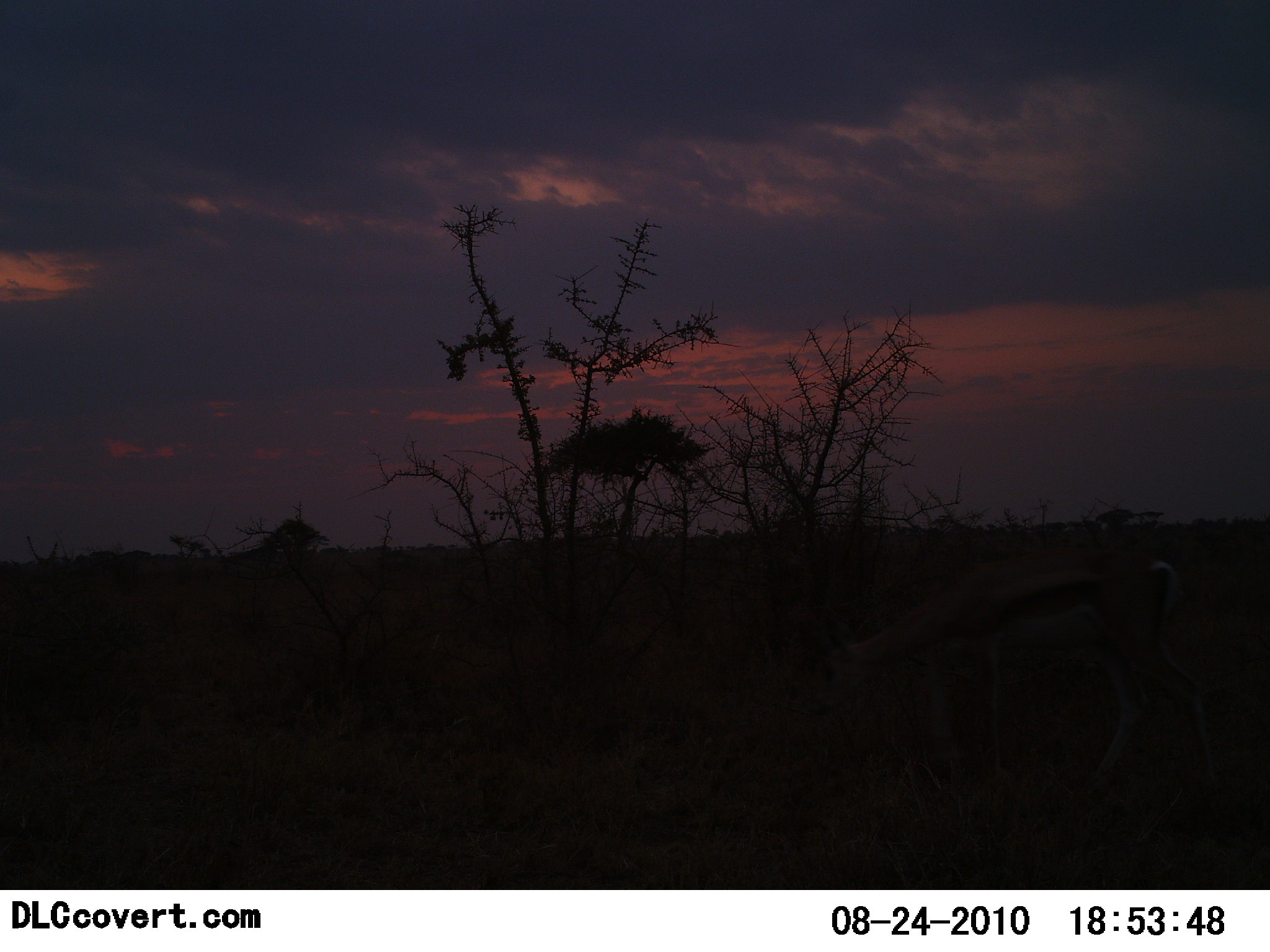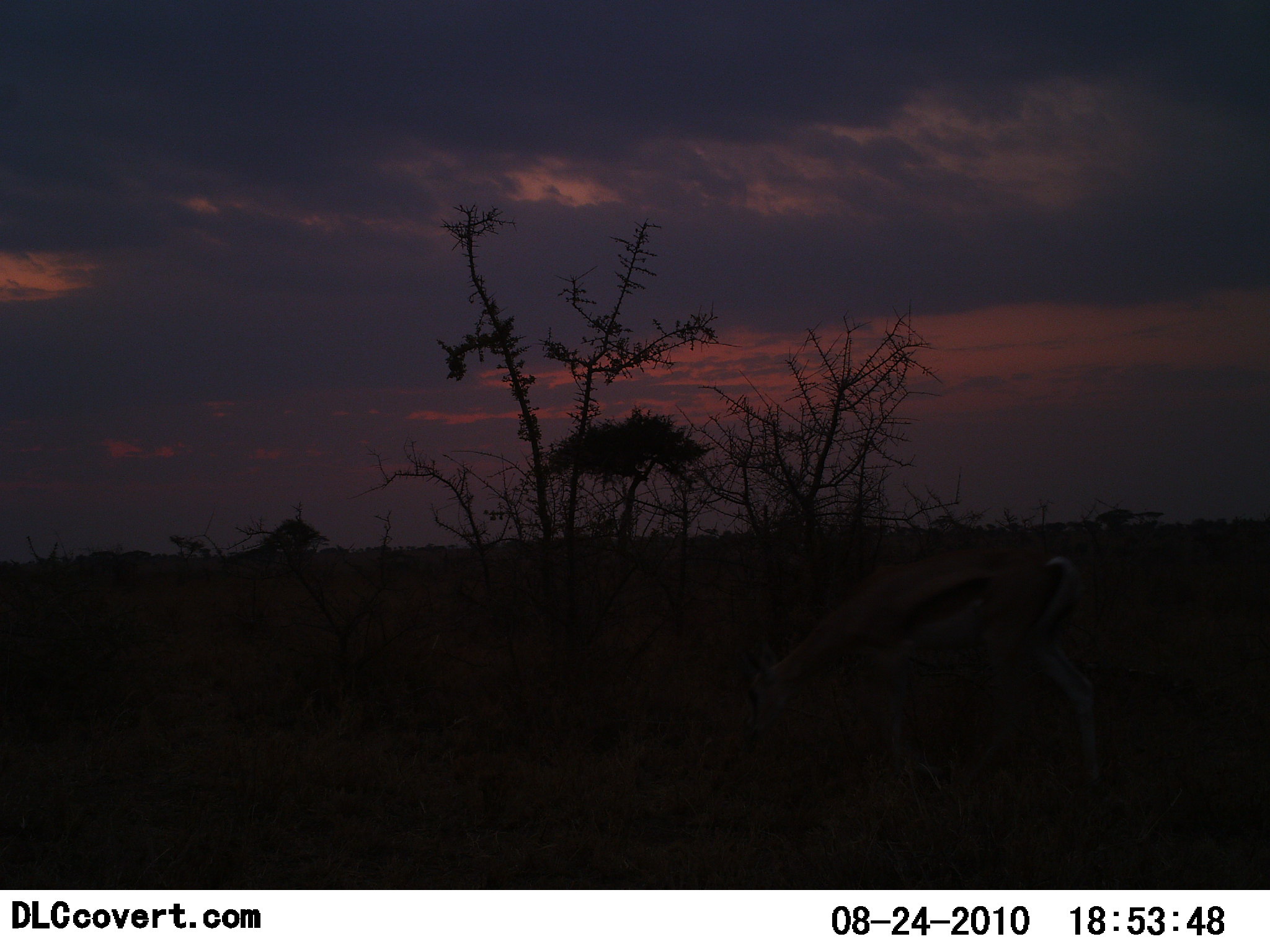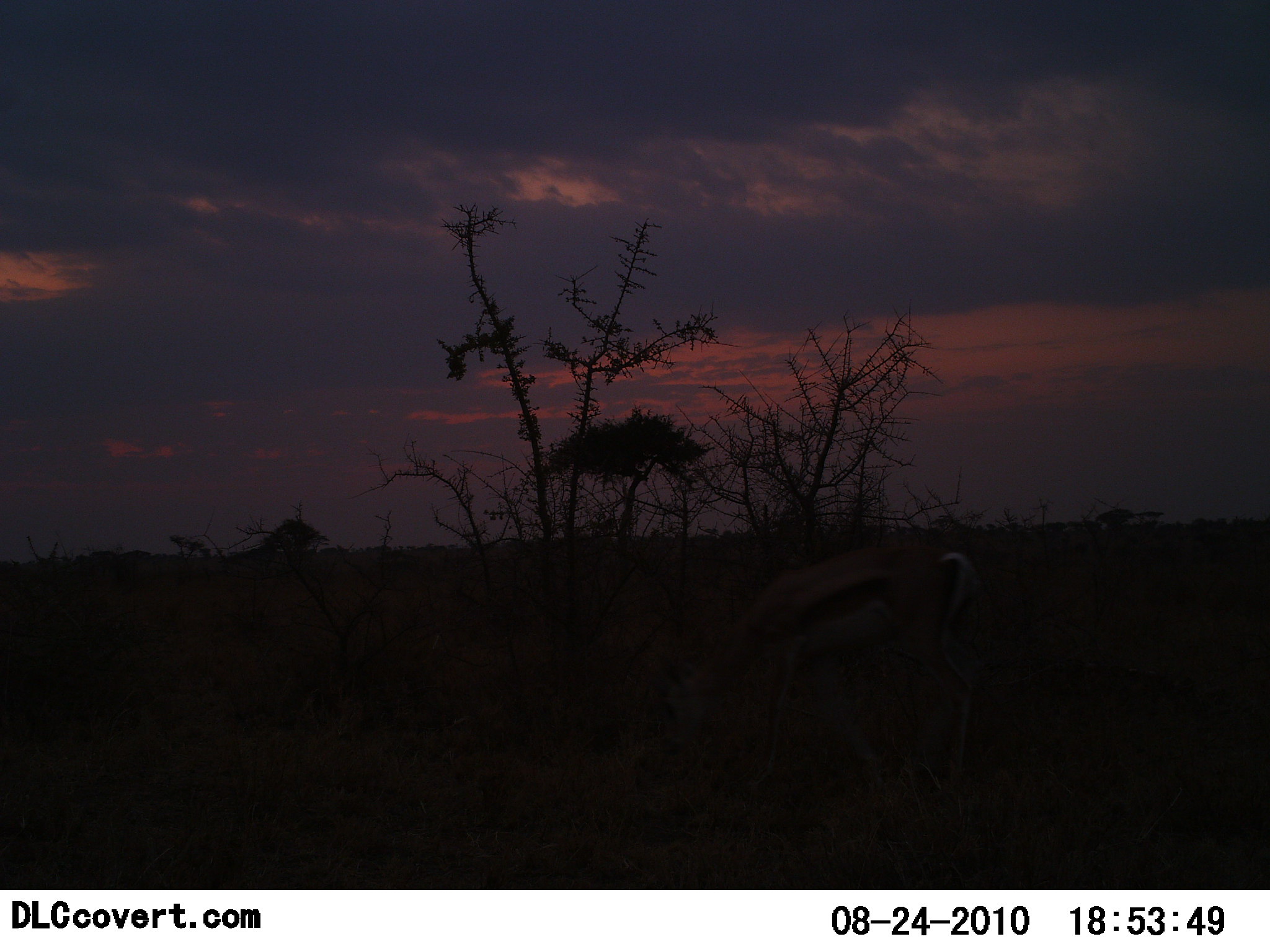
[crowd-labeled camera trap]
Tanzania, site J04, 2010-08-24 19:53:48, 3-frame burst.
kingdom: Animalia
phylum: Chordata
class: Mammalia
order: Artiodactyla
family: Bovidae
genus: Eudorcas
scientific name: Eudorcas thomsonii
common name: thomson's gazelle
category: gazellethomsons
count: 1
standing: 8%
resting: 0%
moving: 62%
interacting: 0%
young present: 8%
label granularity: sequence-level